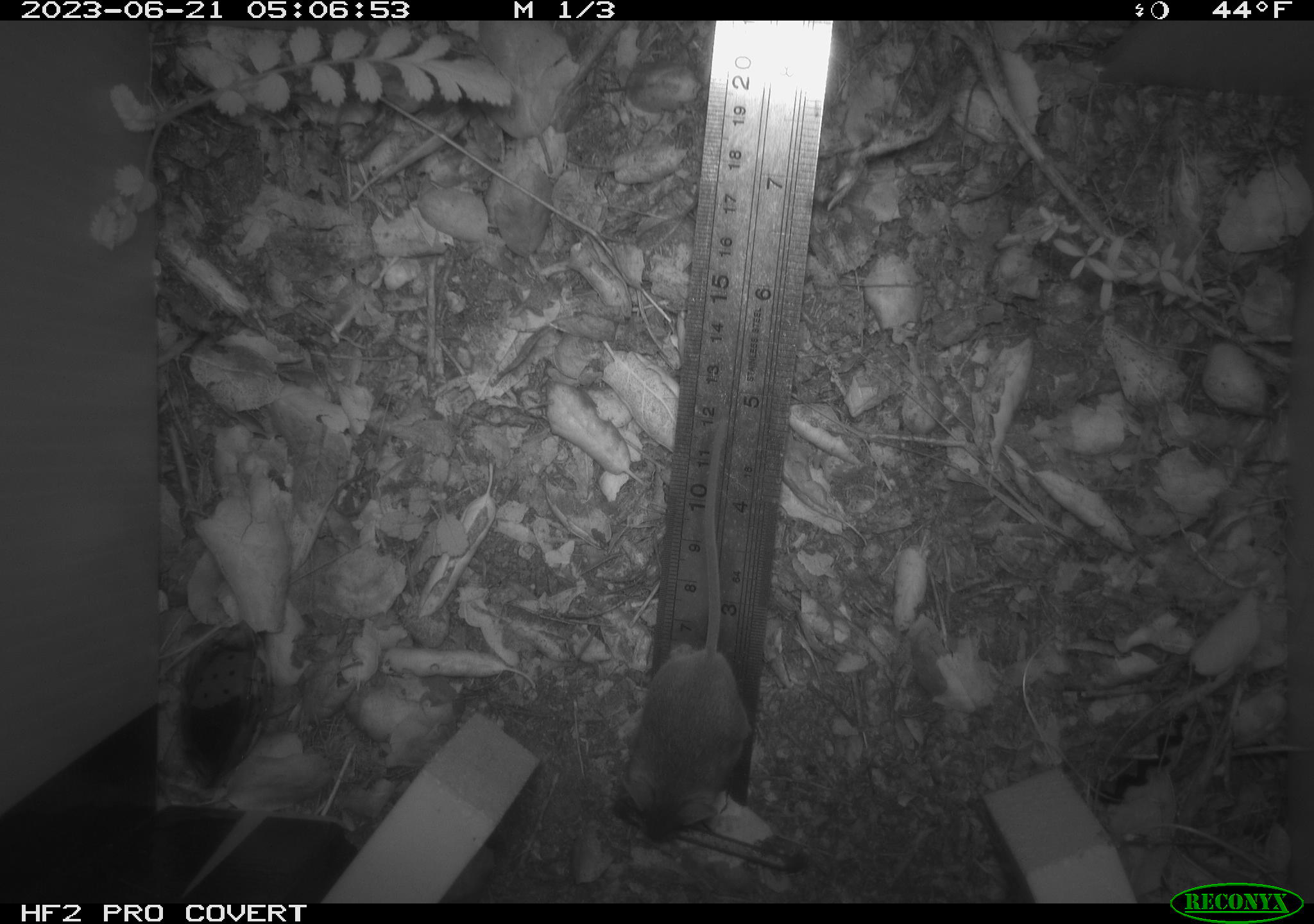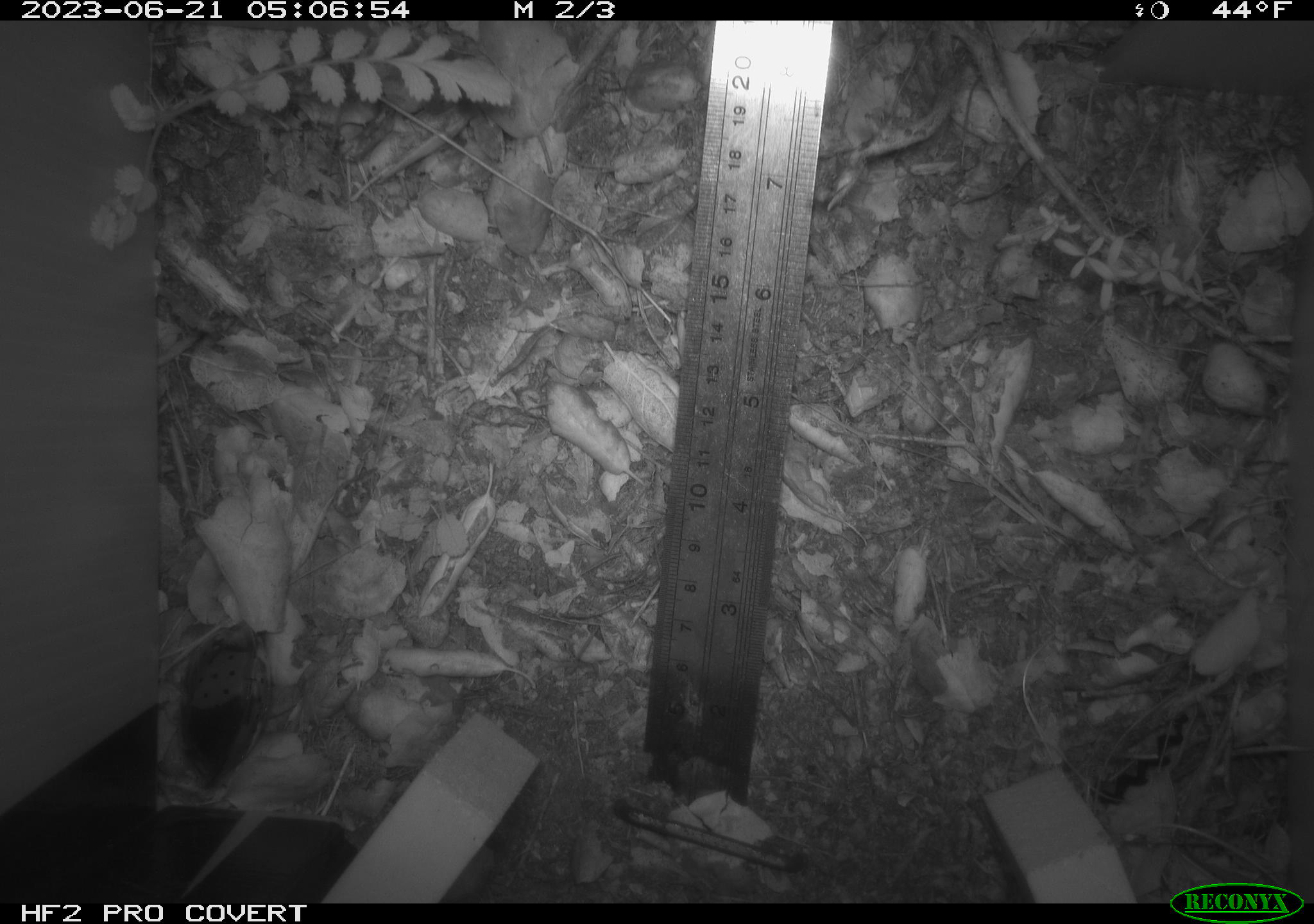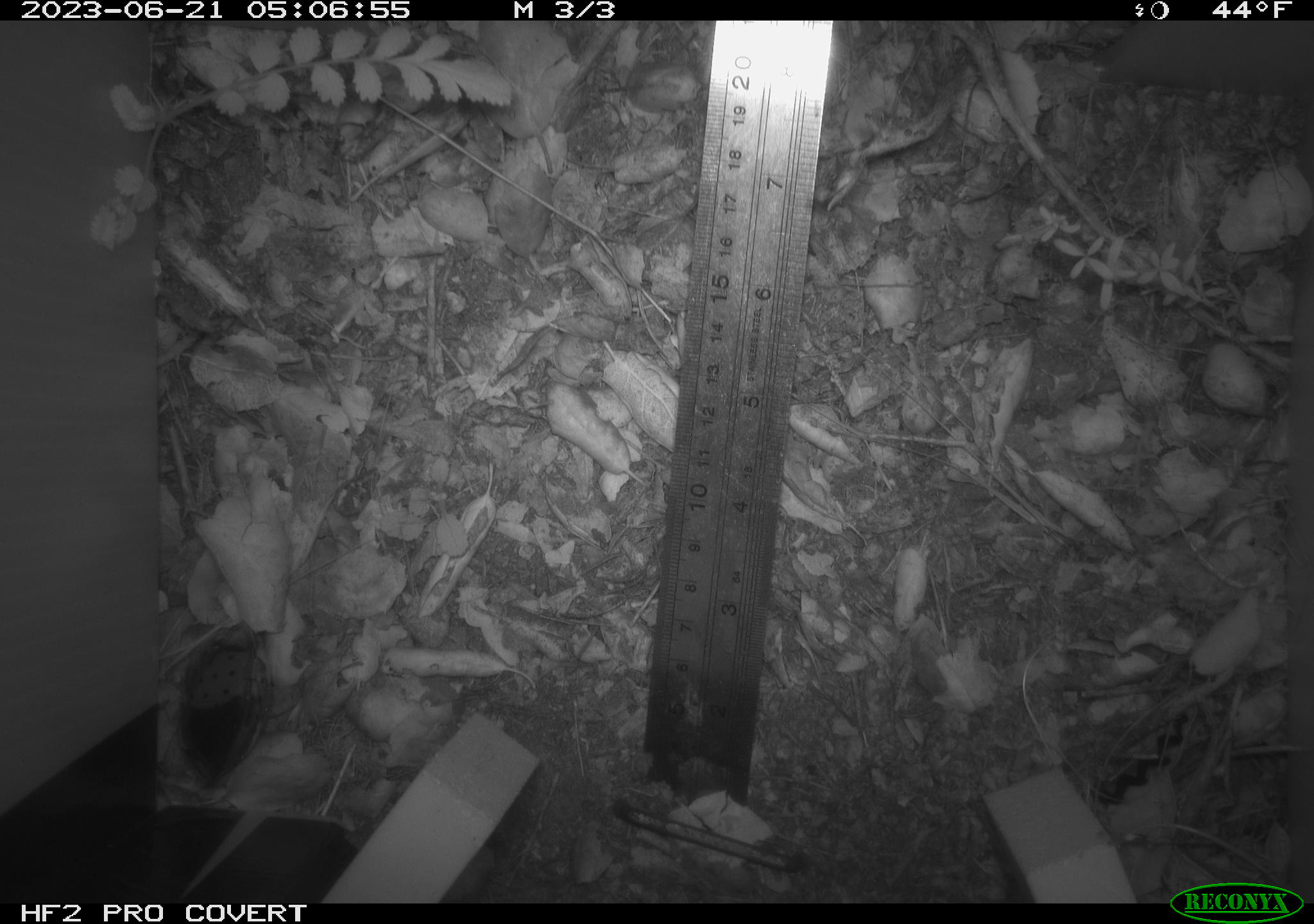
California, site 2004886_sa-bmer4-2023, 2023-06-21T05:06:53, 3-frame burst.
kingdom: Animalia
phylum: Chordata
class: Mammalia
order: Rodentia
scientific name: Rodentia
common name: mouse species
Mouse species (Rodentia).